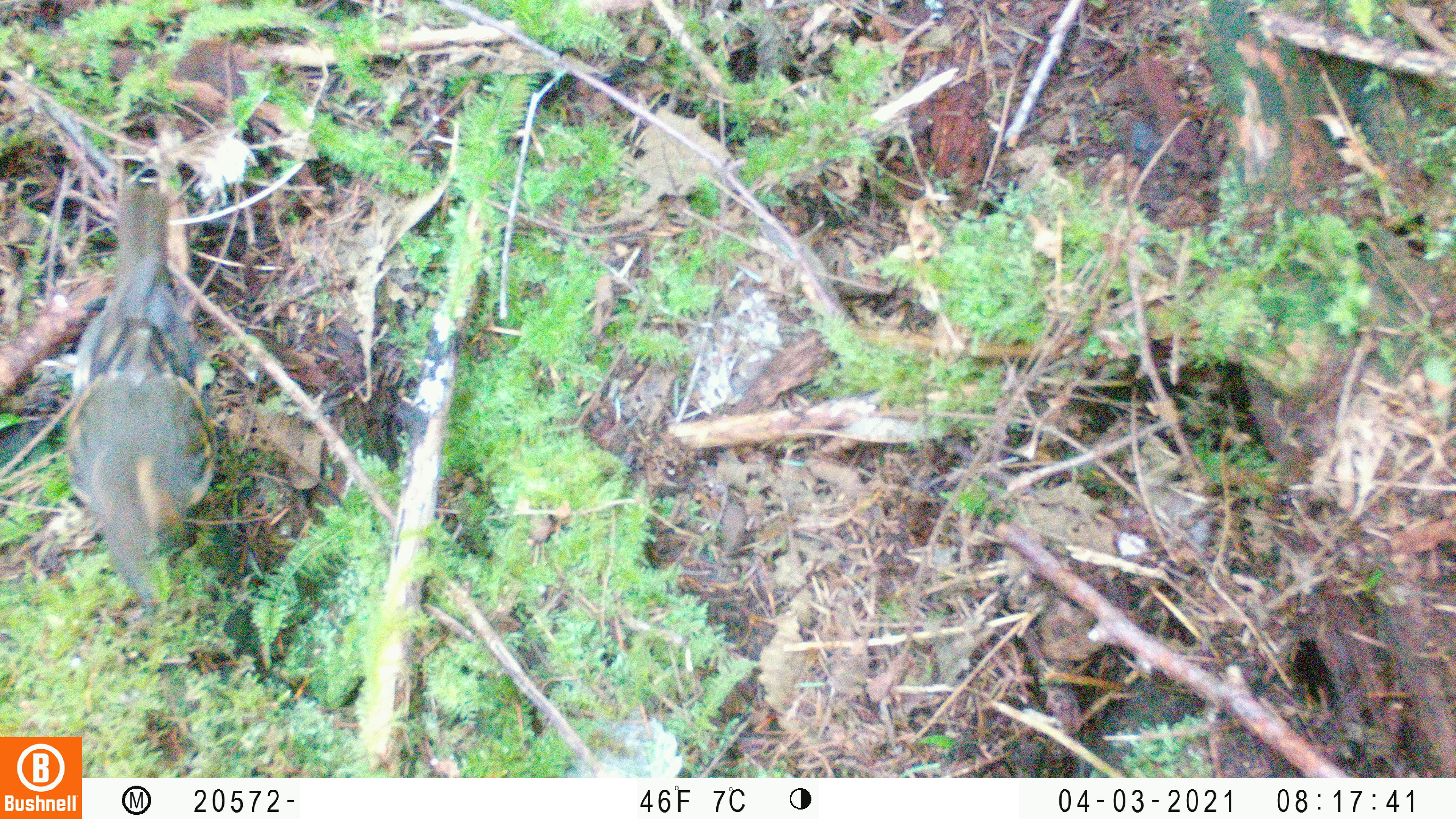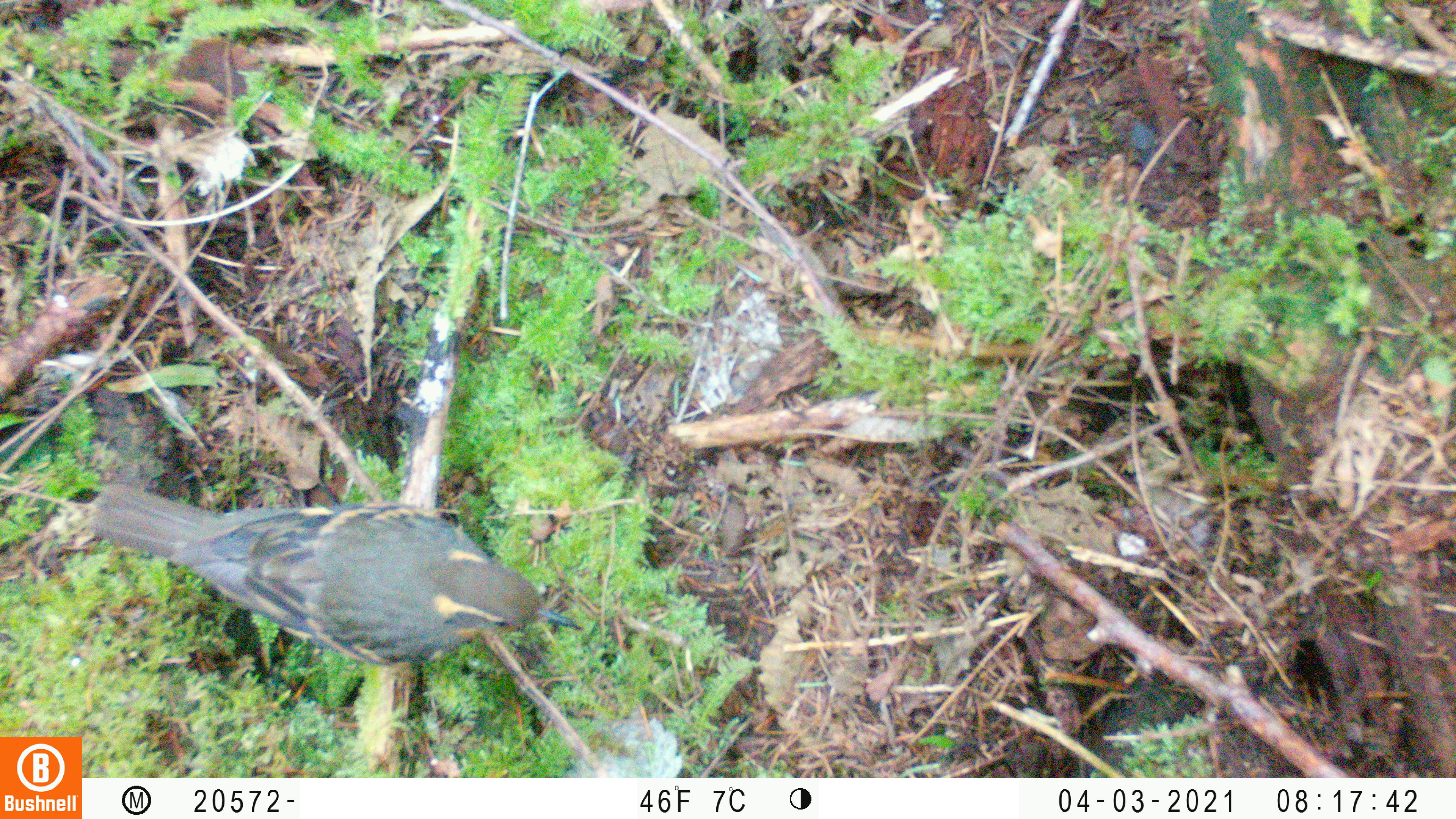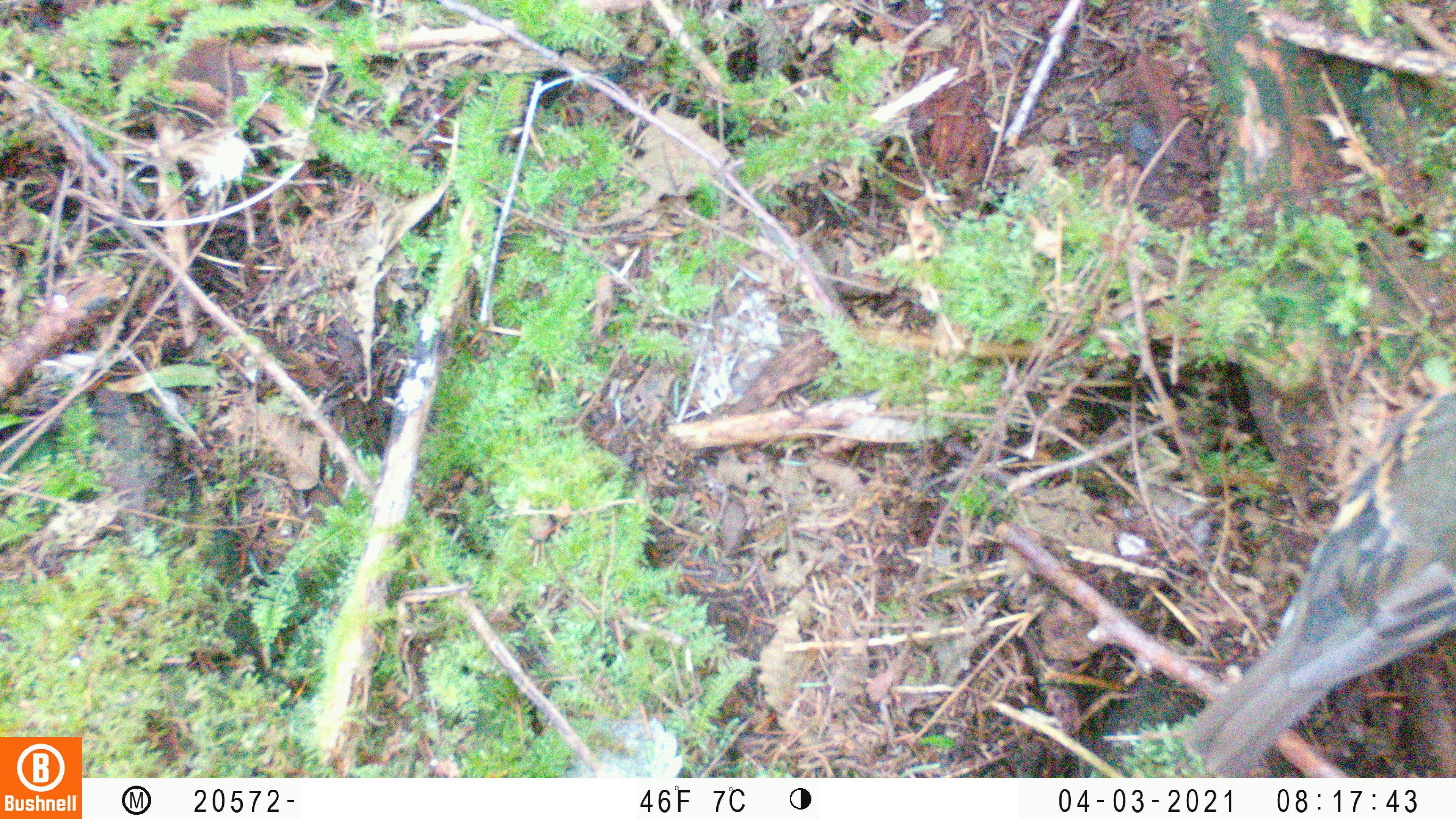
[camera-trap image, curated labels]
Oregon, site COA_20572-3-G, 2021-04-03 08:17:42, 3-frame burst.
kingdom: Animalia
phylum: Chordata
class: Aves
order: Passeriformes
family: Turdidae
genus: Ixoreus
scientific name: Ixoreus naevius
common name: varied thrush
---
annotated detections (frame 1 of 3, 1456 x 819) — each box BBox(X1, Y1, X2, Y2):
varied thrush: BBox(61, 178, 227, 621)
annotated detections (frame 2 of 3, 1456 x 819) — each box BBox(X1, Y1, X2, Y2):
varied thrush: BBox(92, 480, 585, 674)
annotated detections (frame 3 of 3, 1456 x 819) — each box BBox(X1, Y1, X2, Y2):
varied thrush: BBox(1172, 387, 1450, 776)